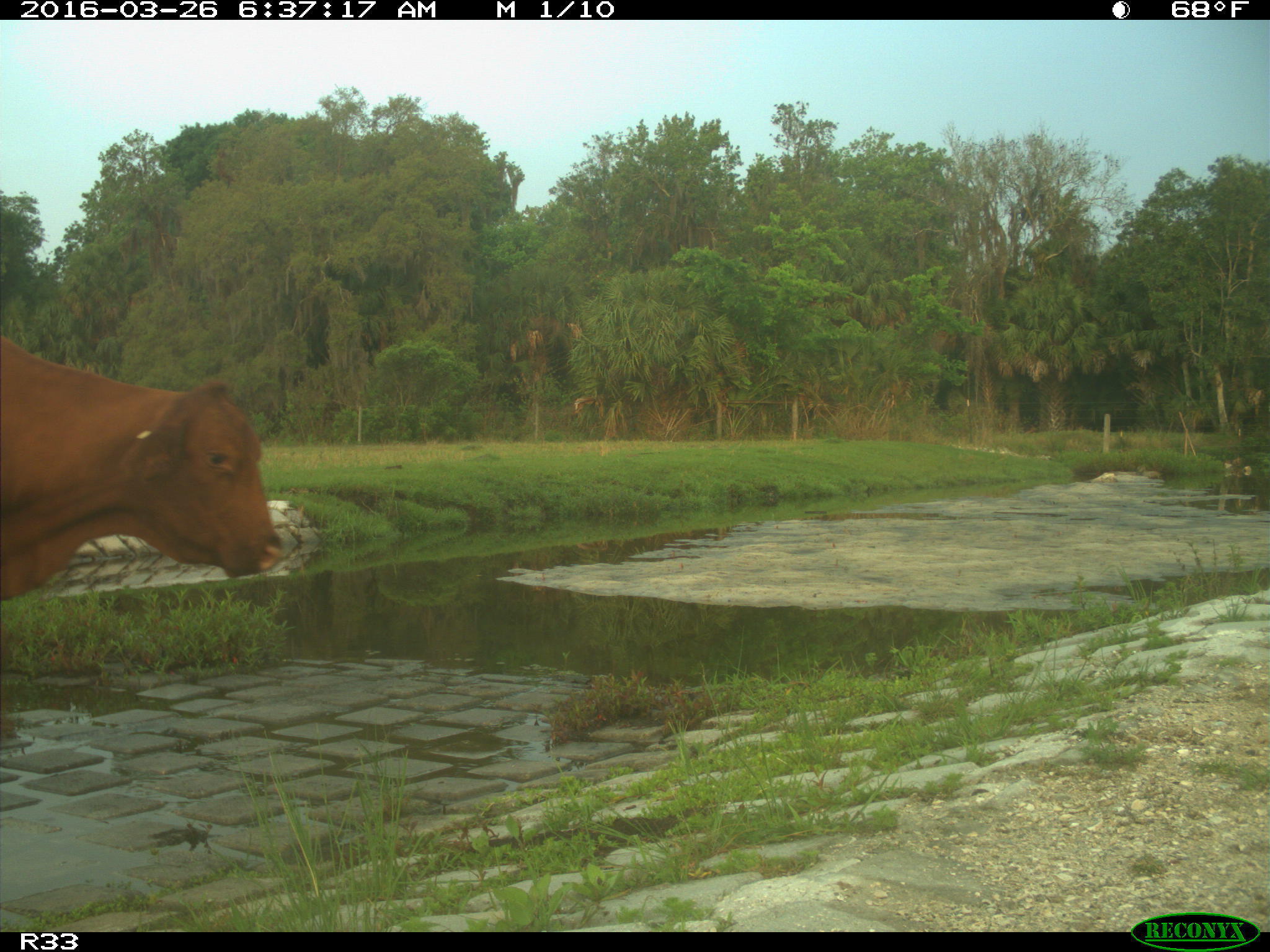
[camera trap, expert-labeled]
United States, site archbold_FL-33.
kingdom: Animalia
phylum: Chordata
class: Mammalia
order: Artiodactyla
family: Bovidae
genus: Bos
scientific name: Bos taurus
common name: domestic cow